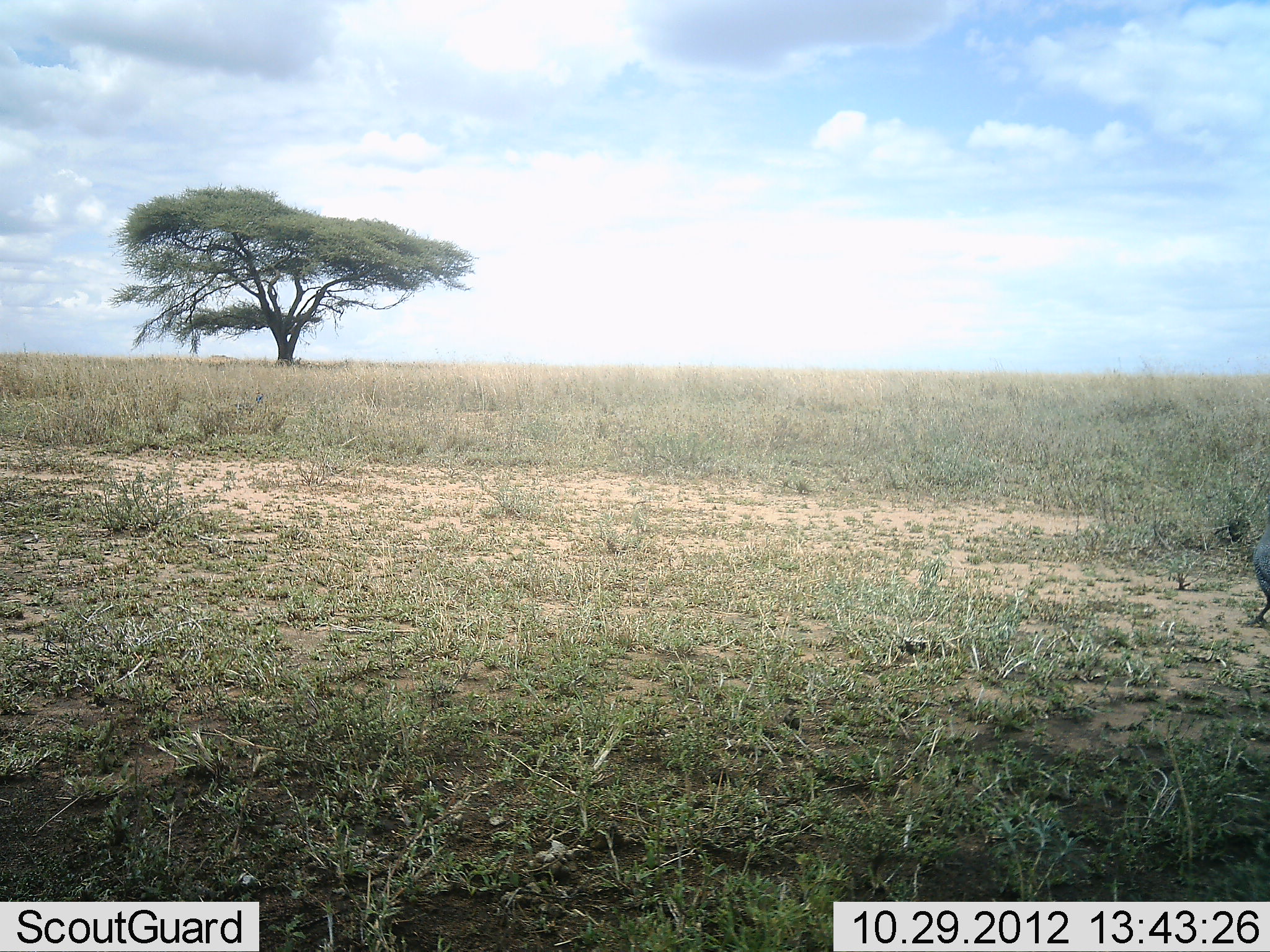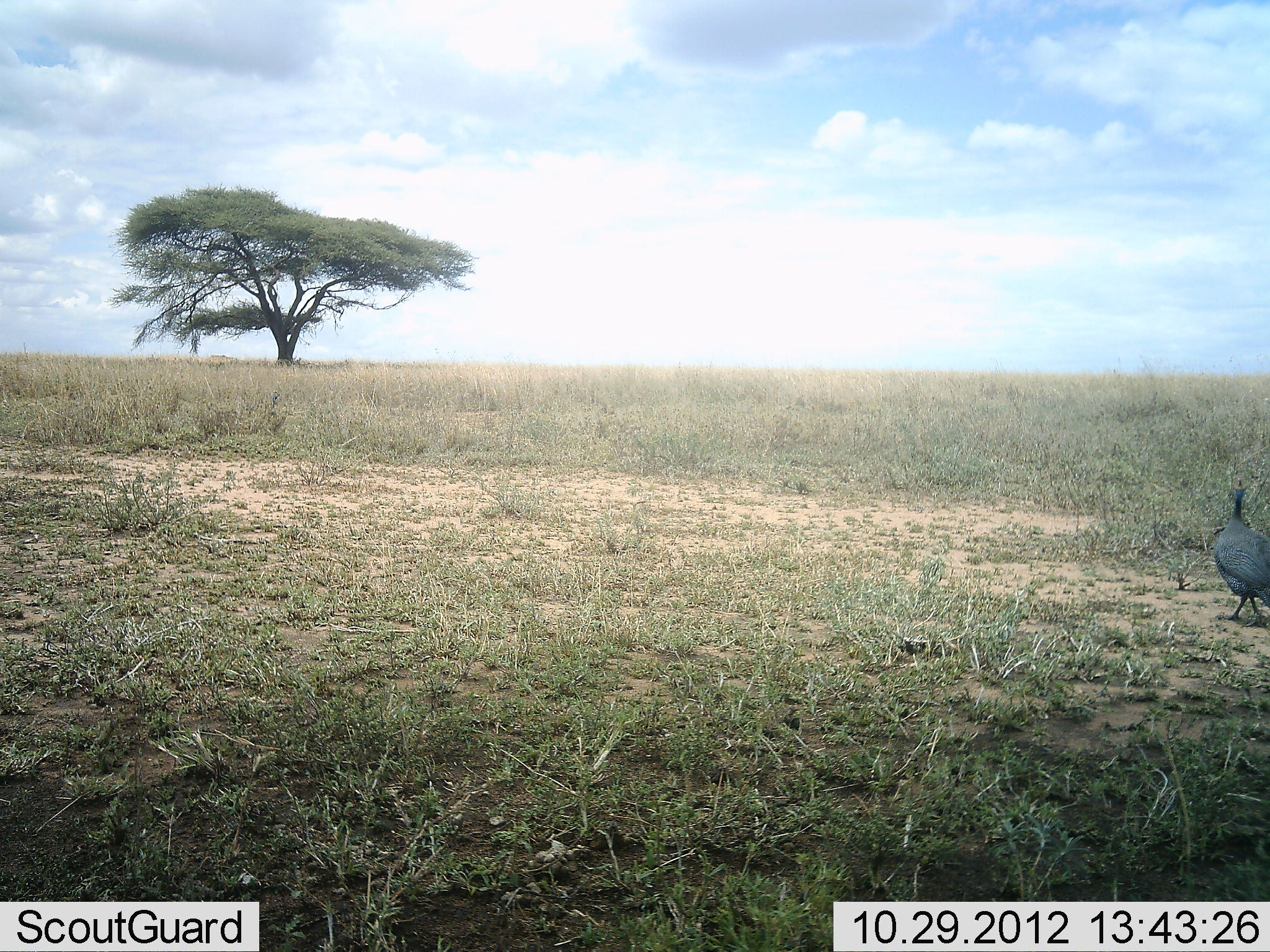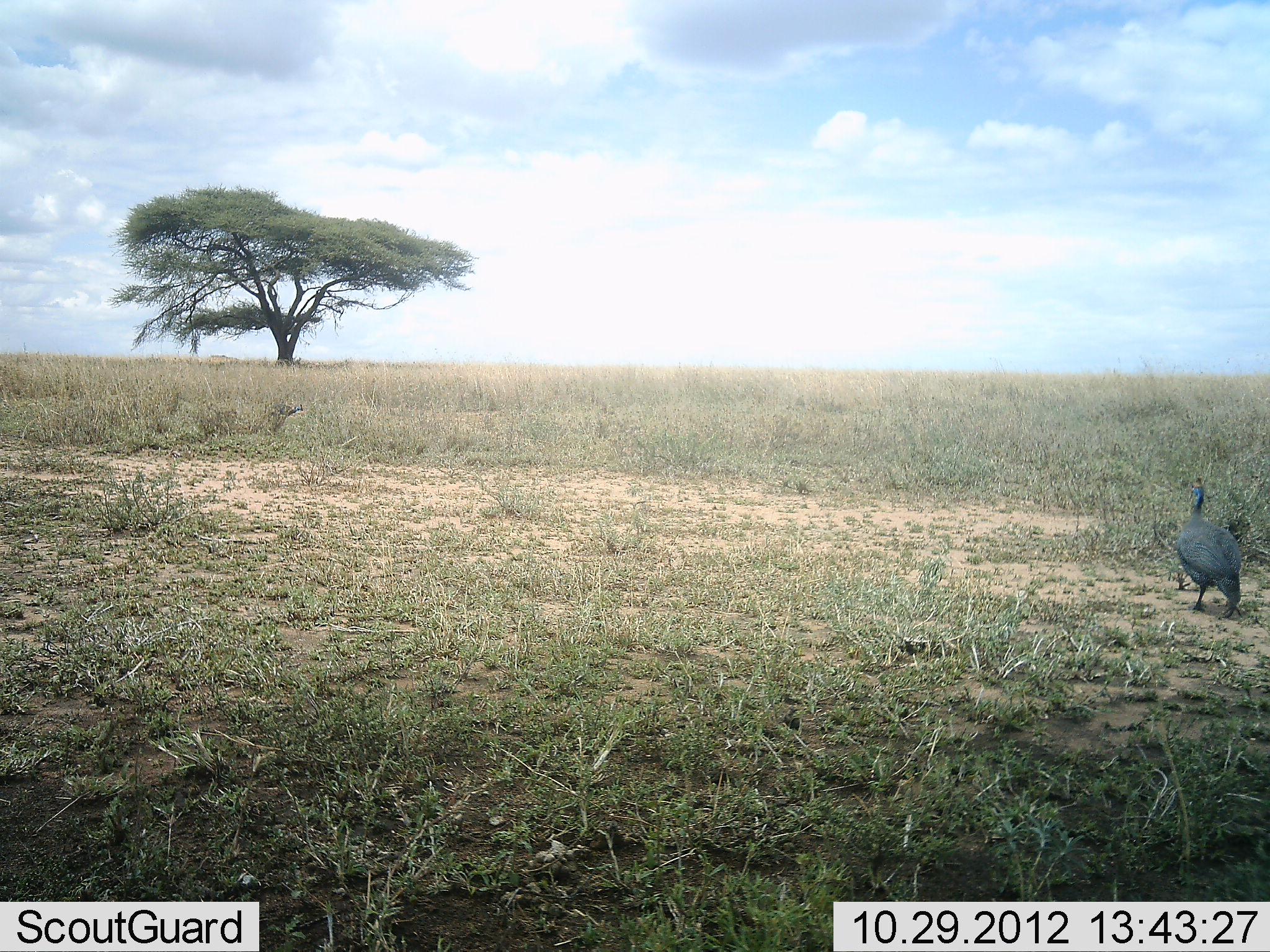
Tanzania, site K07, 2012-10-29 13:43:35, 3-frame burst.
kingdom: Animalia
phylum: Chordata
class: Aves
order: Galliformes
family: Numididae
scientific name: Numididae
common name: guinea fowl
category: guineafowl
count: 2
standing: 0%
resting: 0%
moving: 90%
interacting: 0%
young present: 0%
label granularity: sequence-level